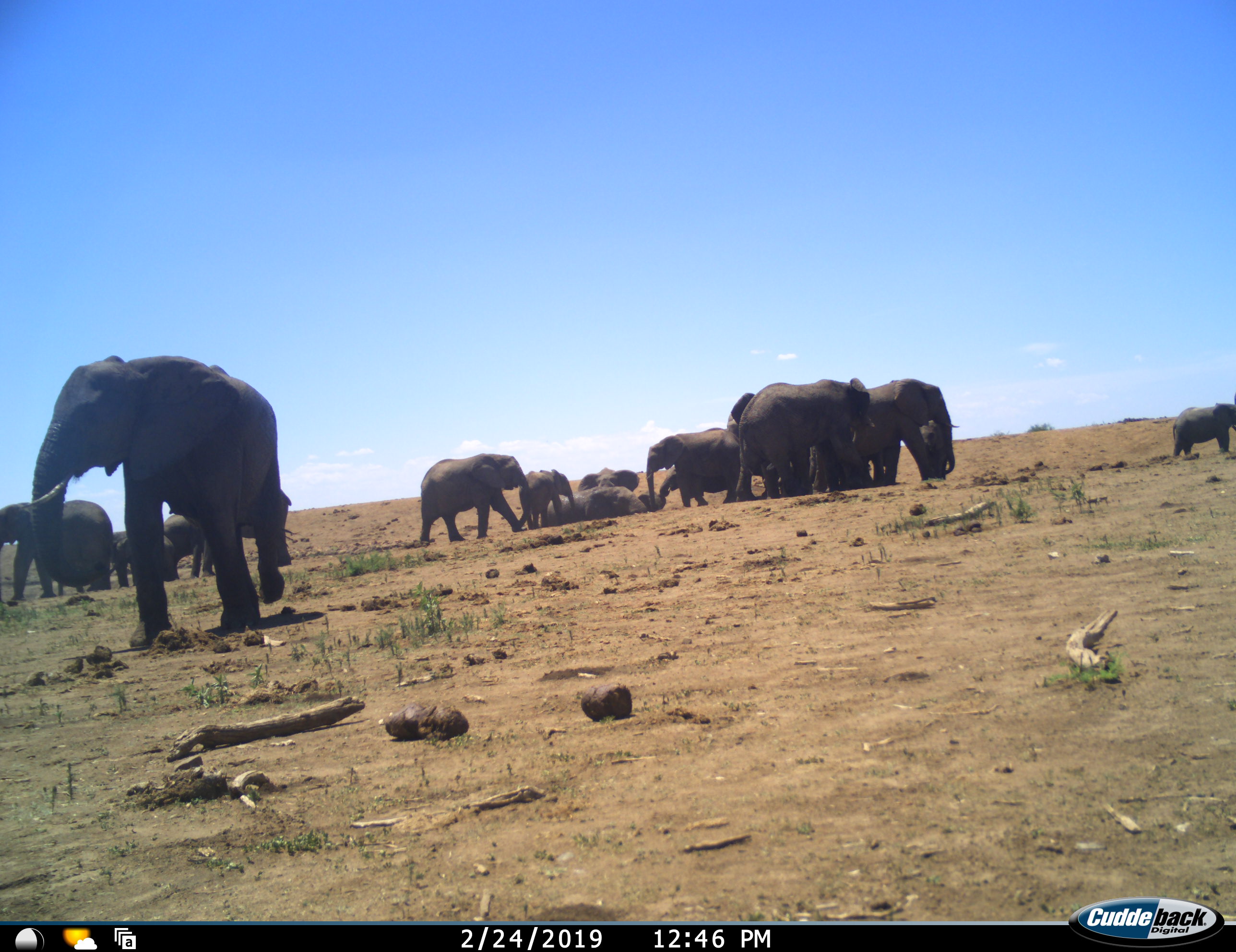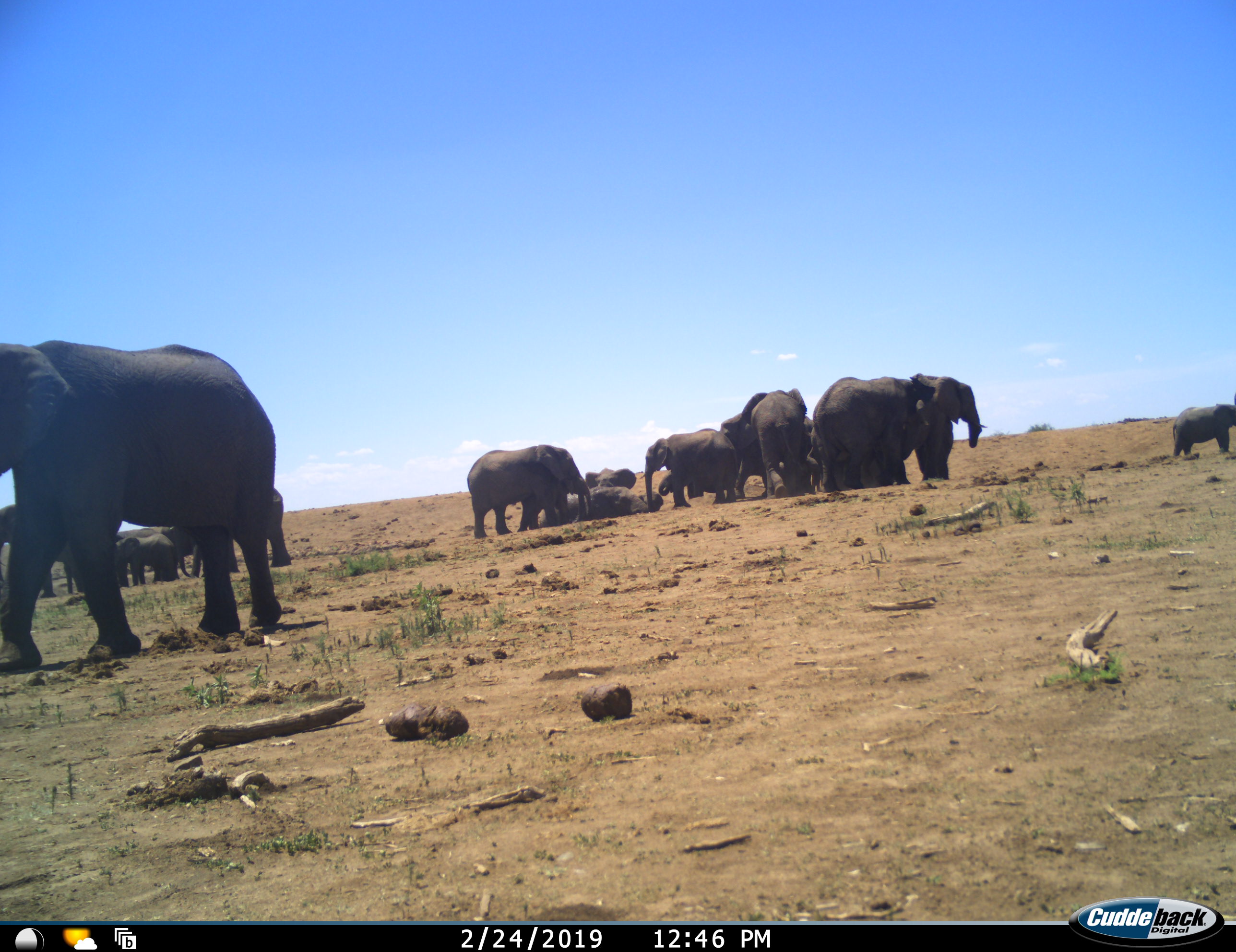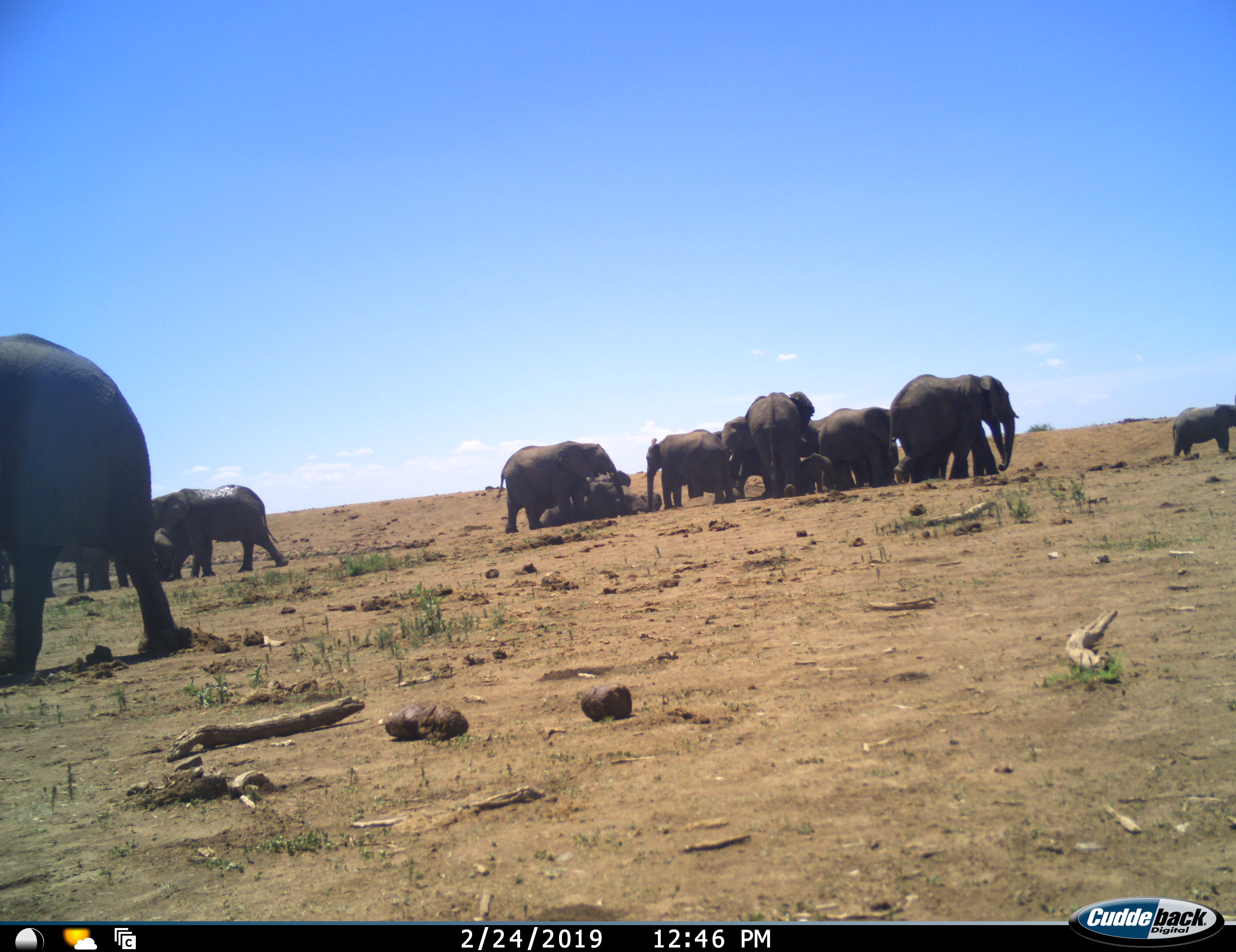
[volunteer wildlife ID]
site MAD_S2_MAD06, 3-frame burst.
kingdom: Animalia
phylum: Chordata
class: Mammalia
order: Proboscidea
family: Elephantidae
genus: Loxodonta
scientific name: Loxodonta africana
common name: african bush elephant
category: elephant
Elephant (african bush elephant) (Loxodonta africana), count 11-50. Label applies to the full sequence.